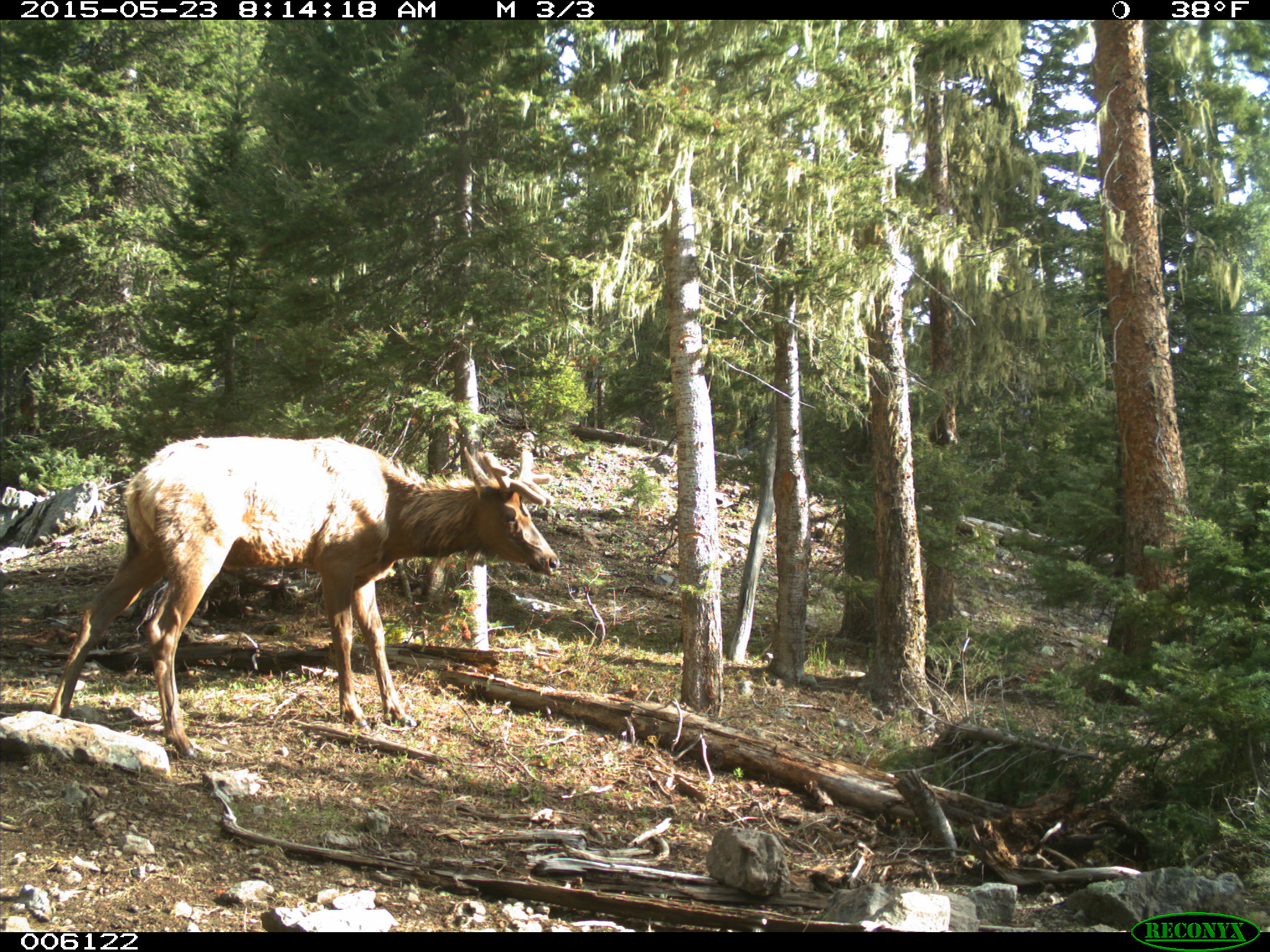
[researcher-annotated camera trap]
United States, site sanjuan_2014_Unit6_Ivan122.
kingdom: Animalia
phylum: Chordata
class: Mammalia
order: Artiodactyla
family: Cervidae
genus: Cervus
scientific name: Cervus elaphus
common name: red deer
Cervus elaphus (red deer).